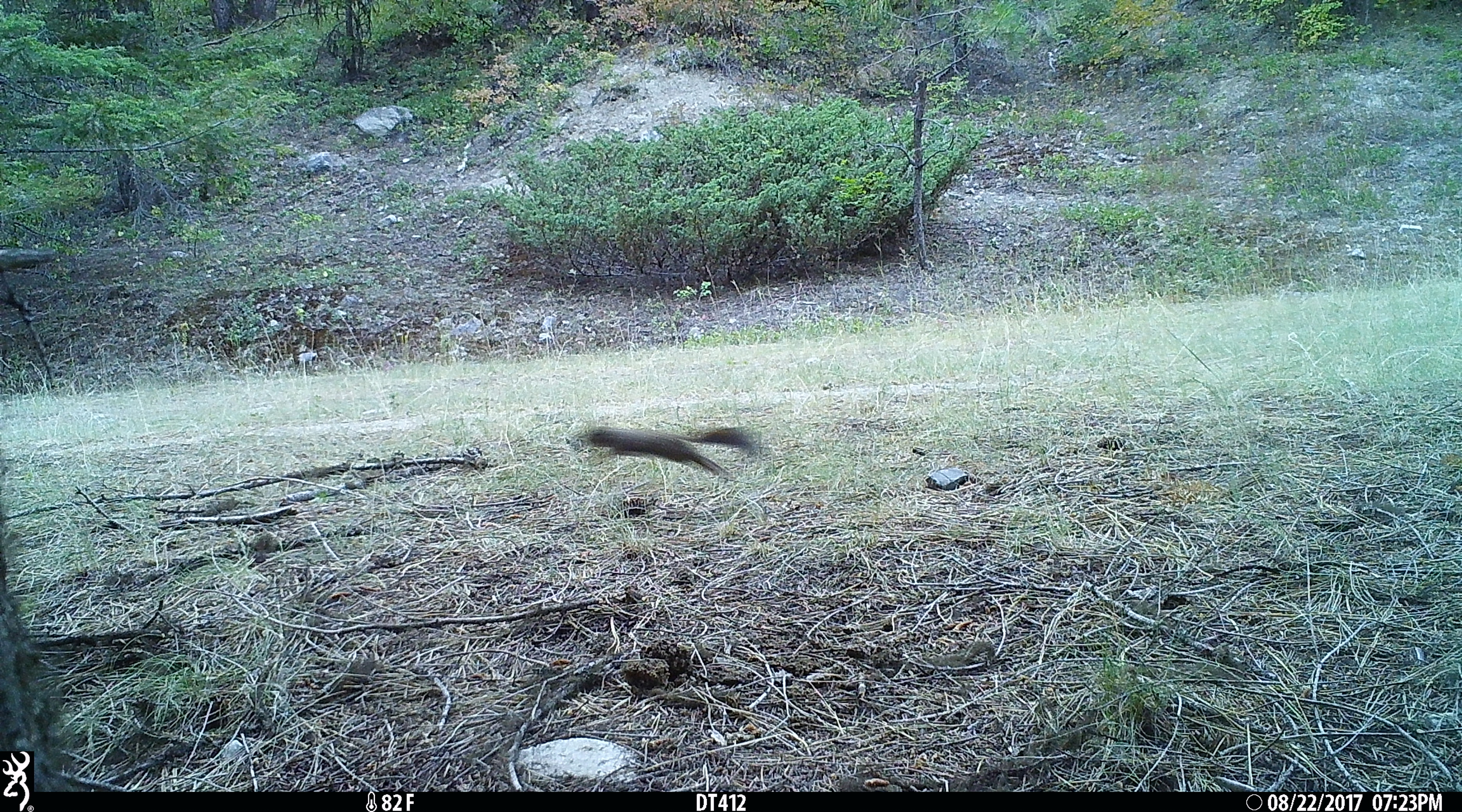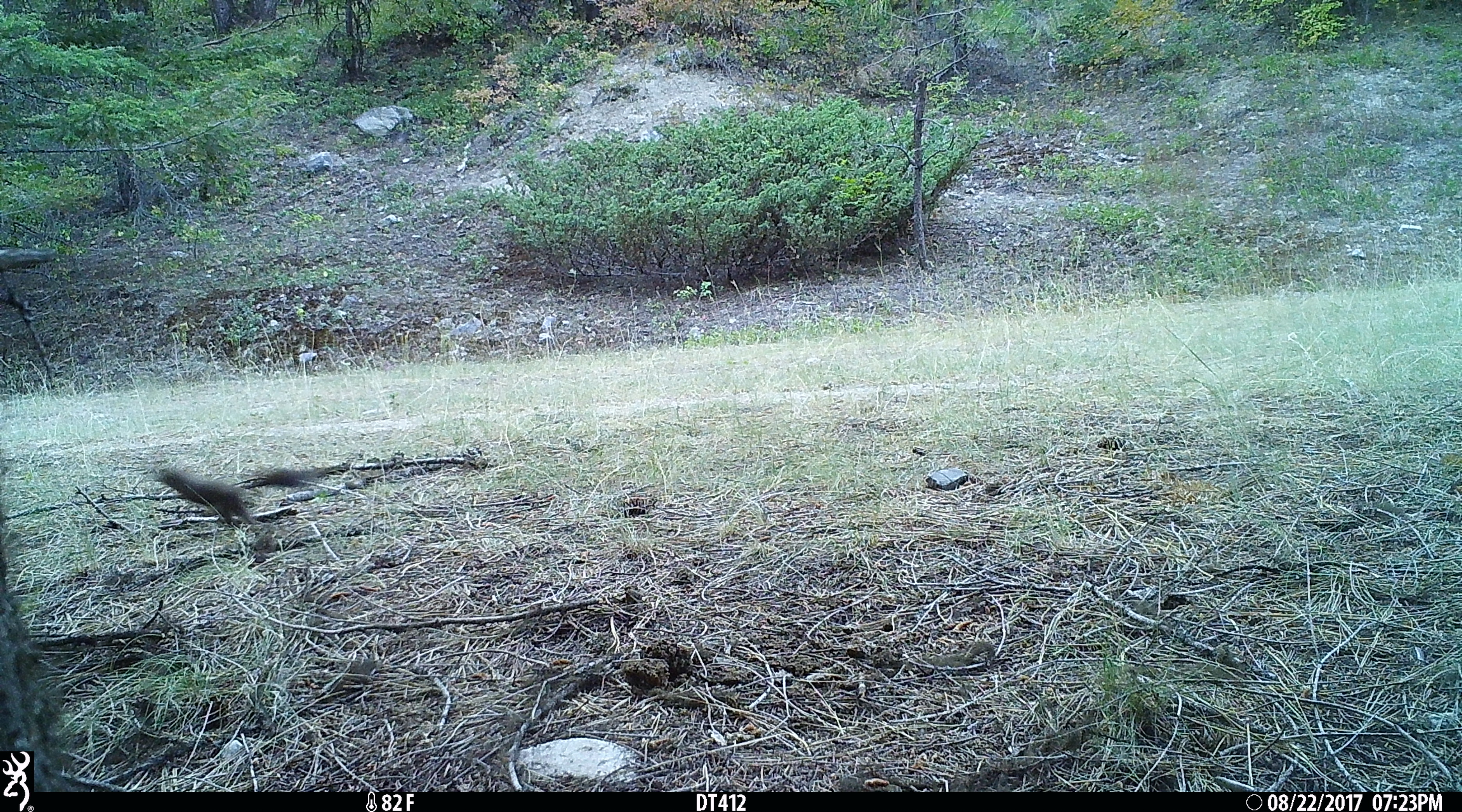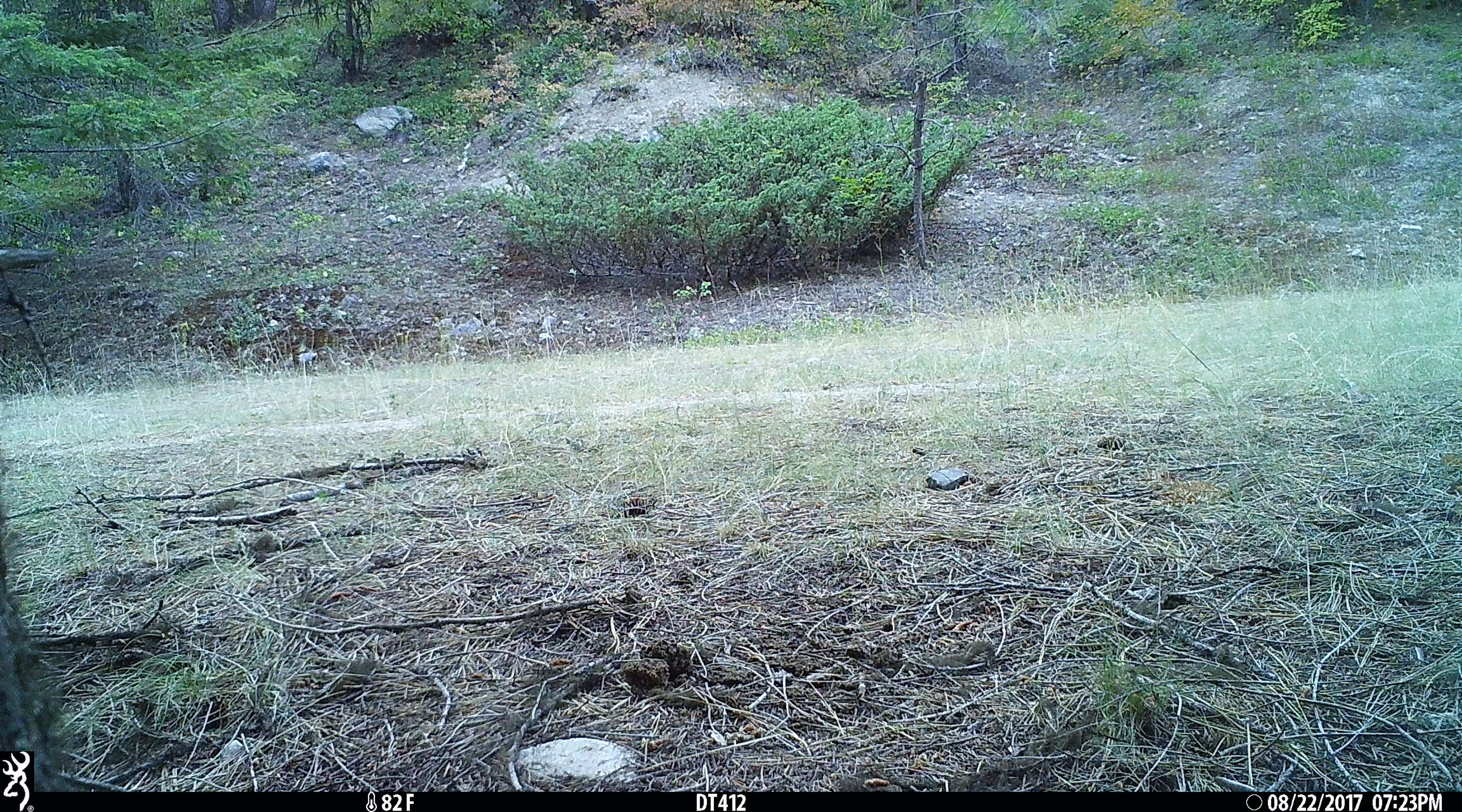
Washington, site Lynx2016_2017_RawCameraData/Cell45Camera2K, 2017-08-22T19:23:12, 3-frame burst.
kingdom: Animalia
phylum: Chordata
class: Mammalia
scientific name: Mammalia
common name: small mammal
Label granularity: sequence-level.